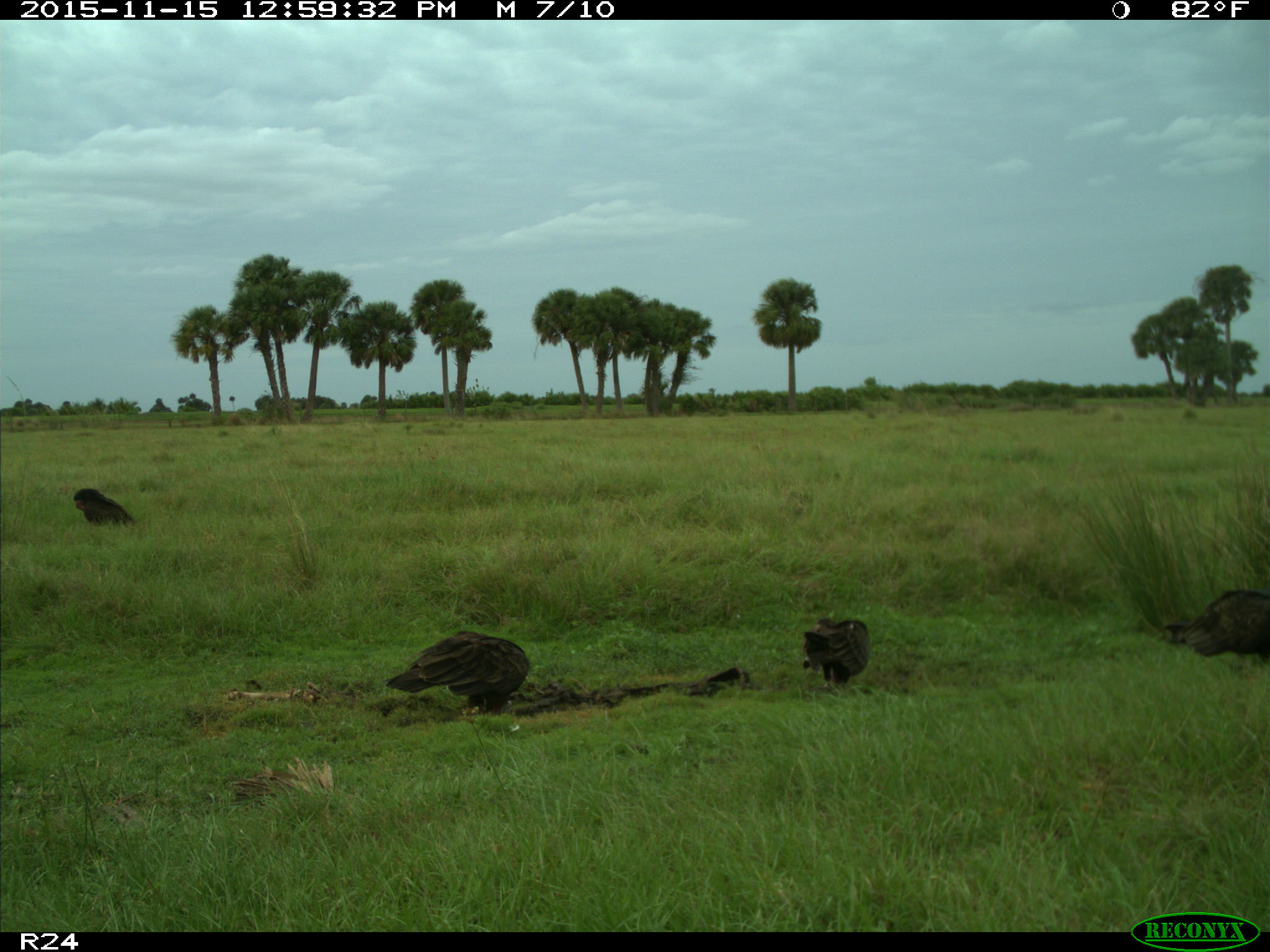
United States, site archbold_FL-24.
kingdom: Animalia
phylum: Chordata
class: Aves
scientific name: Aves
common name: birds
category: unidentified bird